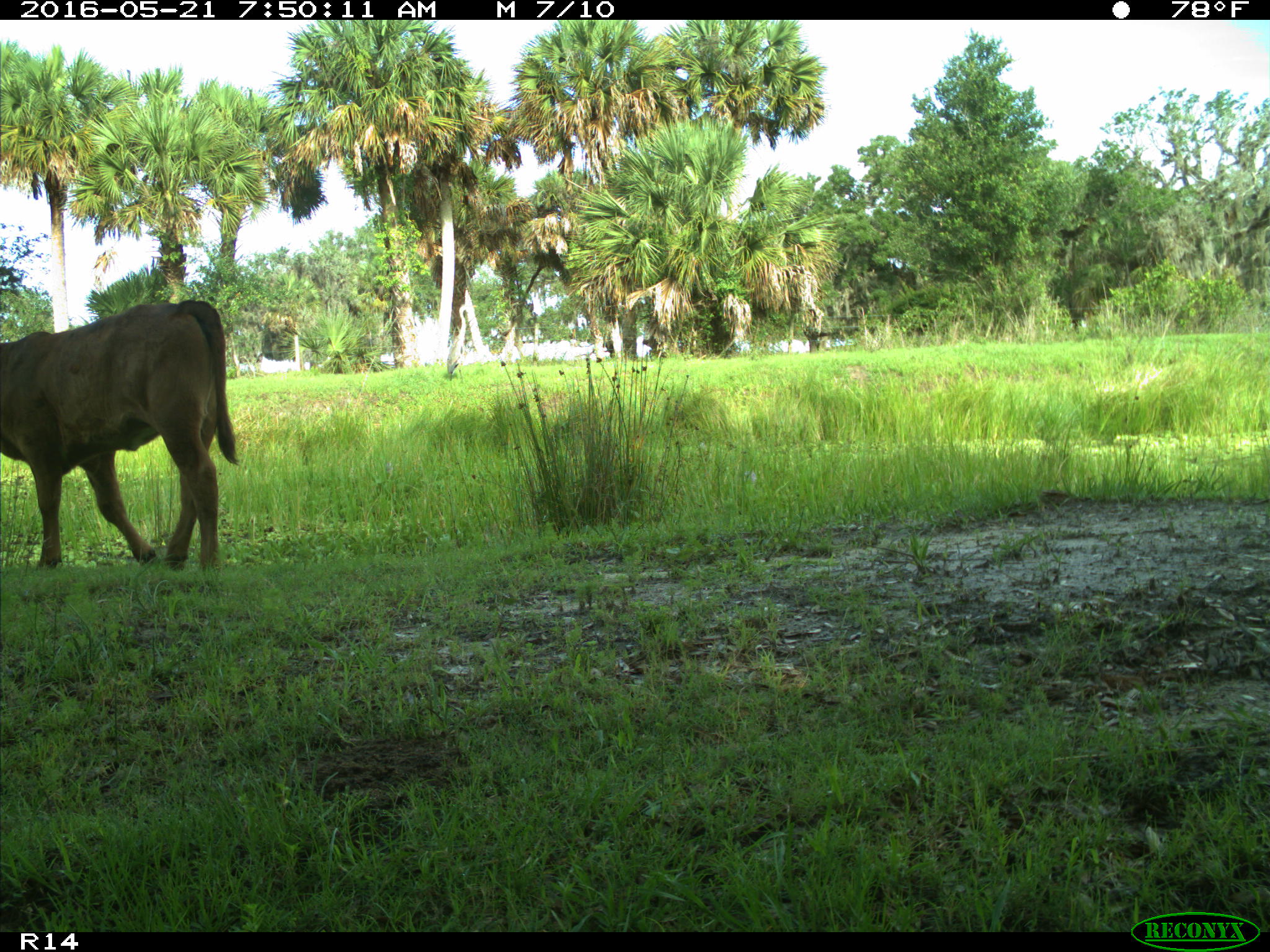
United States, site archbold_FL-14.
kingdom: Animalia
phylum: Chordata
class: Mammalia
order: Artiodactyla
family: Bovidae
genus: Bos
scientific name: Bos taurus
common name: domestic cow